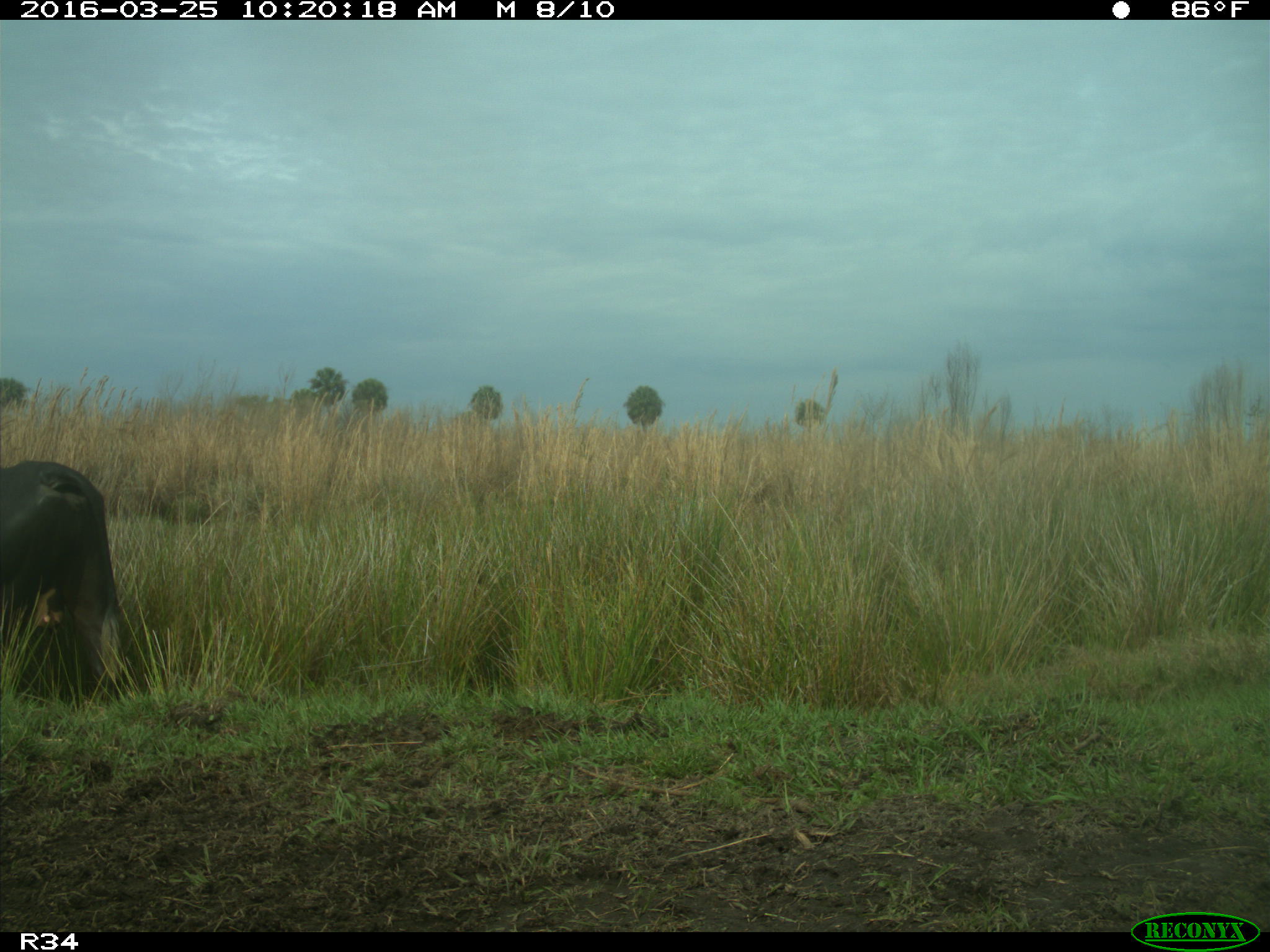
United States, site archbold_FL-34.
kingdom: Animalia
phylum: Chordata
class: Mammalia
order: Artiodactyla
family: Bovidae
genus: Bos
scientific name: Bos taurus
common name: domestic cow